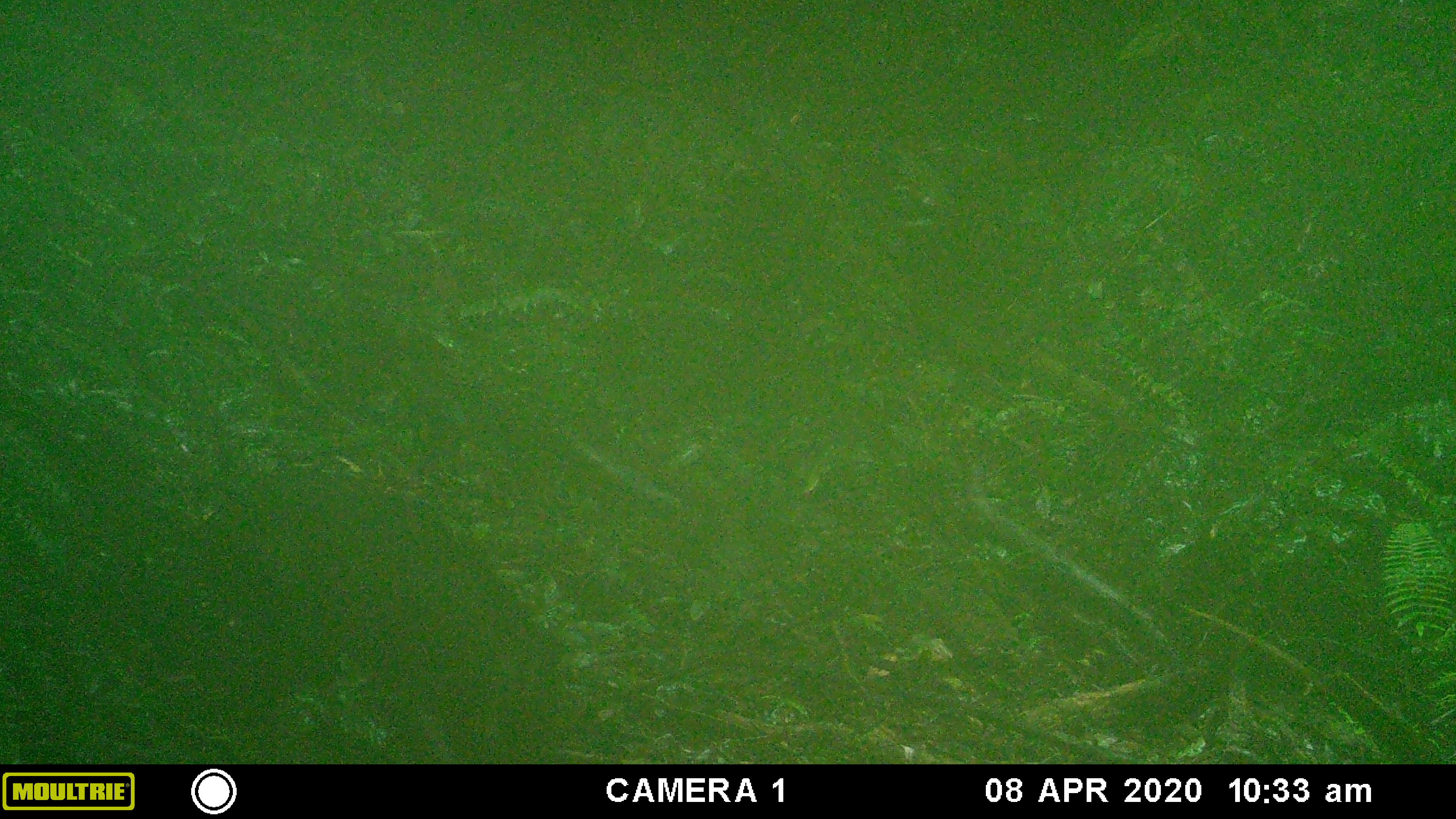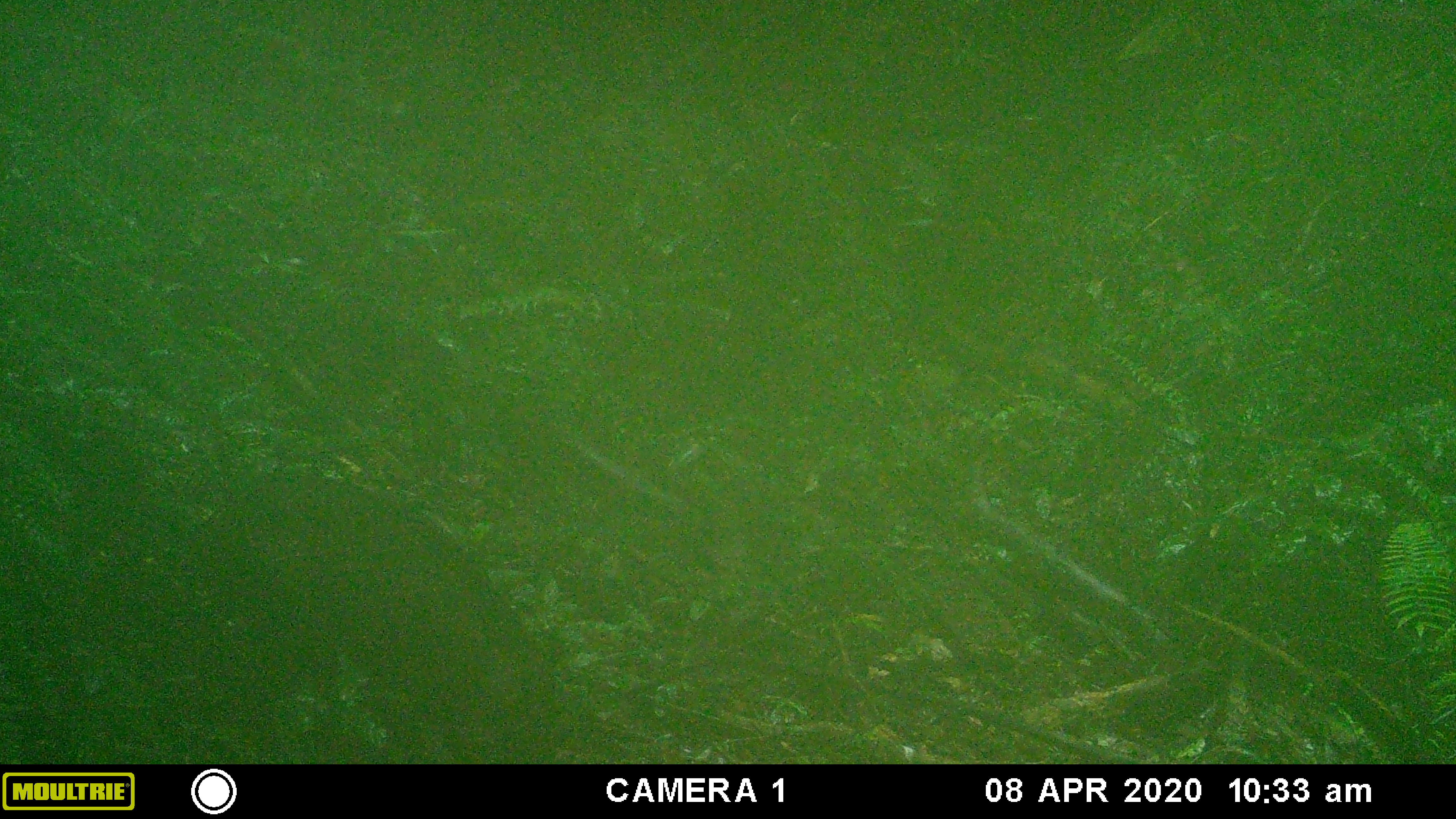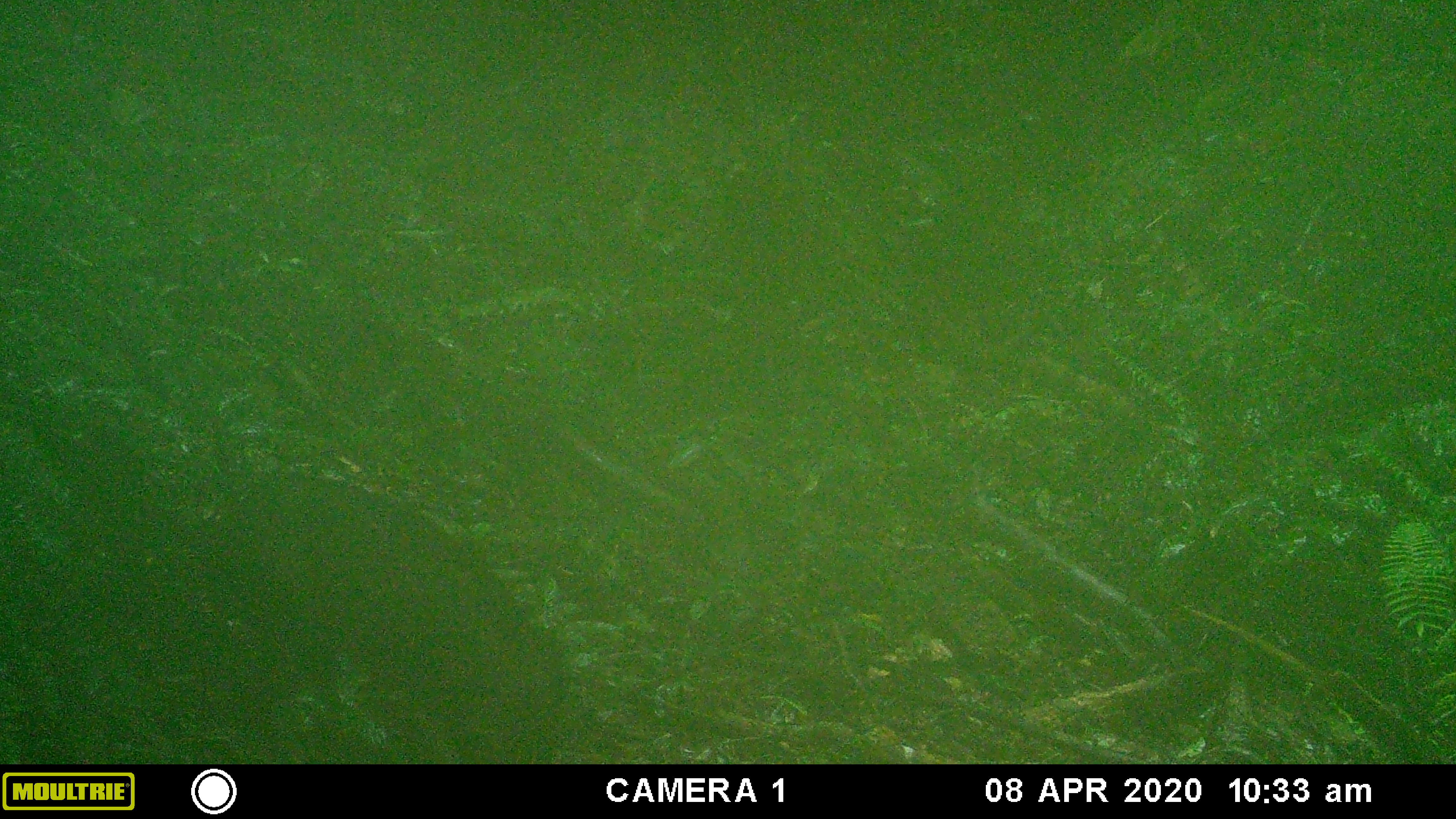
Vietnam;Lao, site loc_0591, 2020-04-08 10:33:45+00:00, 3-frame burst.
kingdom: Animalia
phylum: Chordata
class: Mammalia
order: Artiodactyla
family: Suidae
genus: Sus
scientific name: Sus scrofa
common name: eurasian wild pig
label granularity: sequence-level